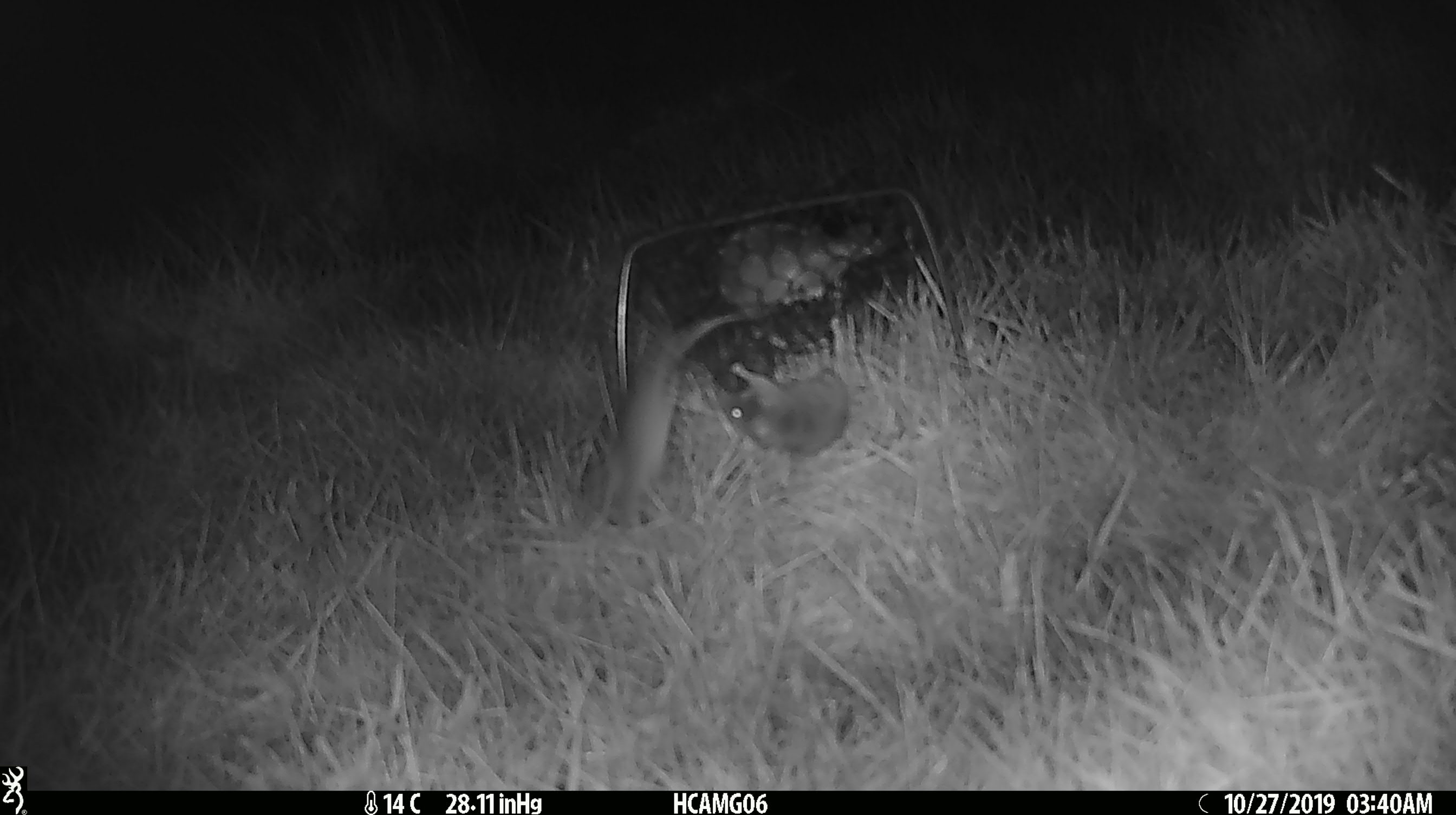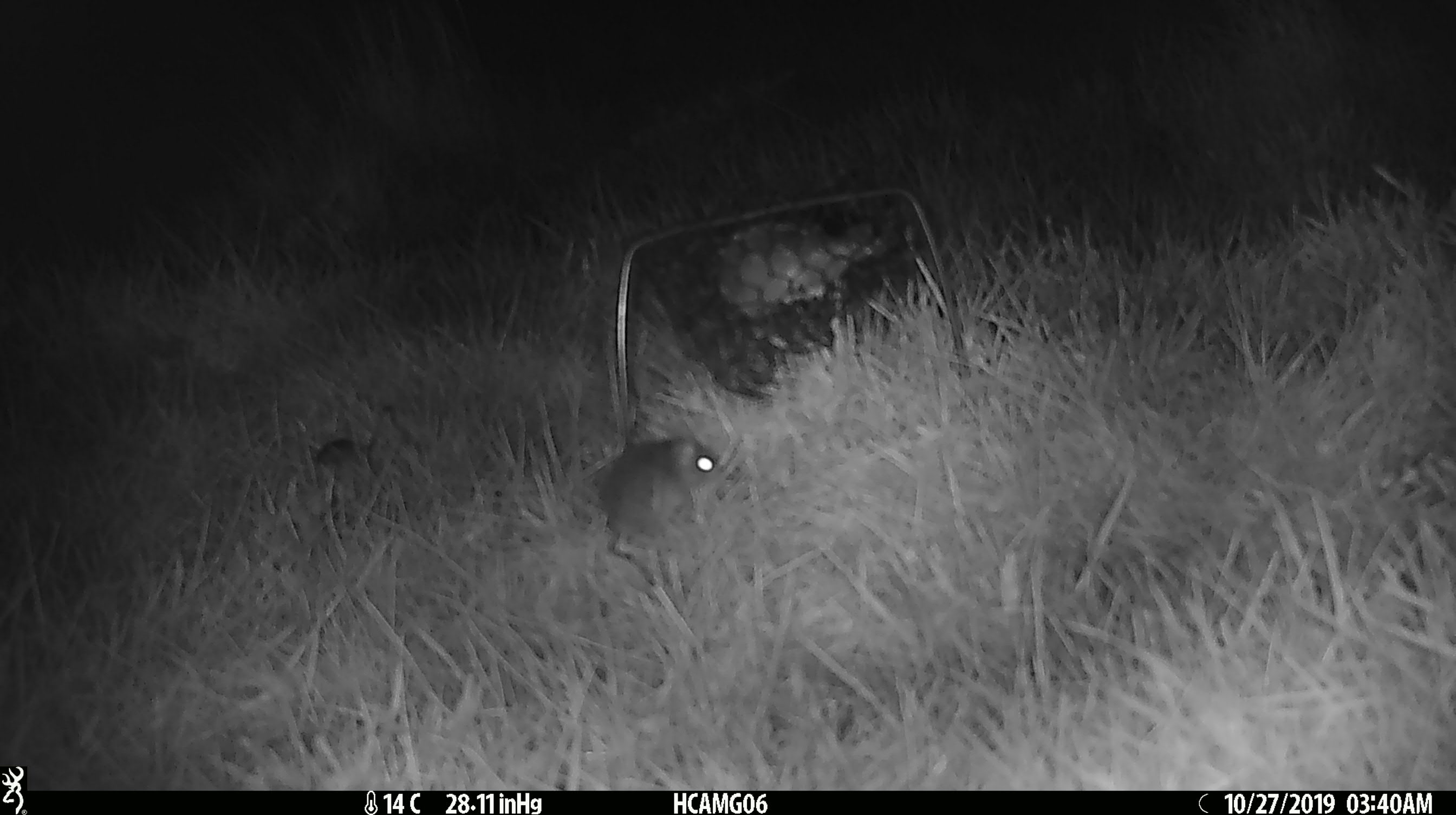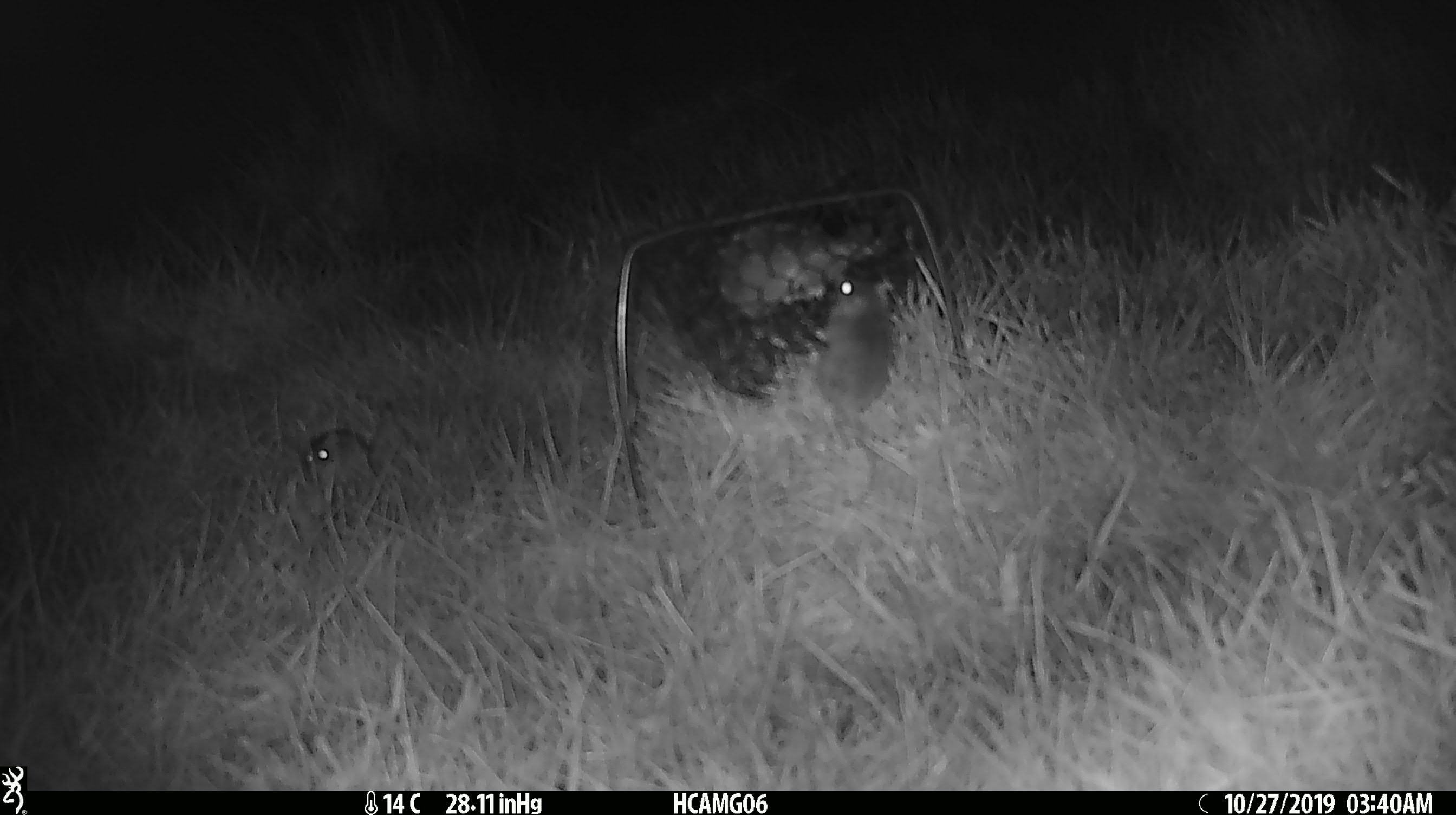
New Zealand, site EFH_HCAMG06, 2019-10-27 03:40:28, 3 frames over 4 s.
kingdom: Animalia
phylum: Chordata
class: Mammalia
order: Rodentia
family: Muridae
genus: Mus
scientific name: Mus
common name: mouse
Mouse (Mus).